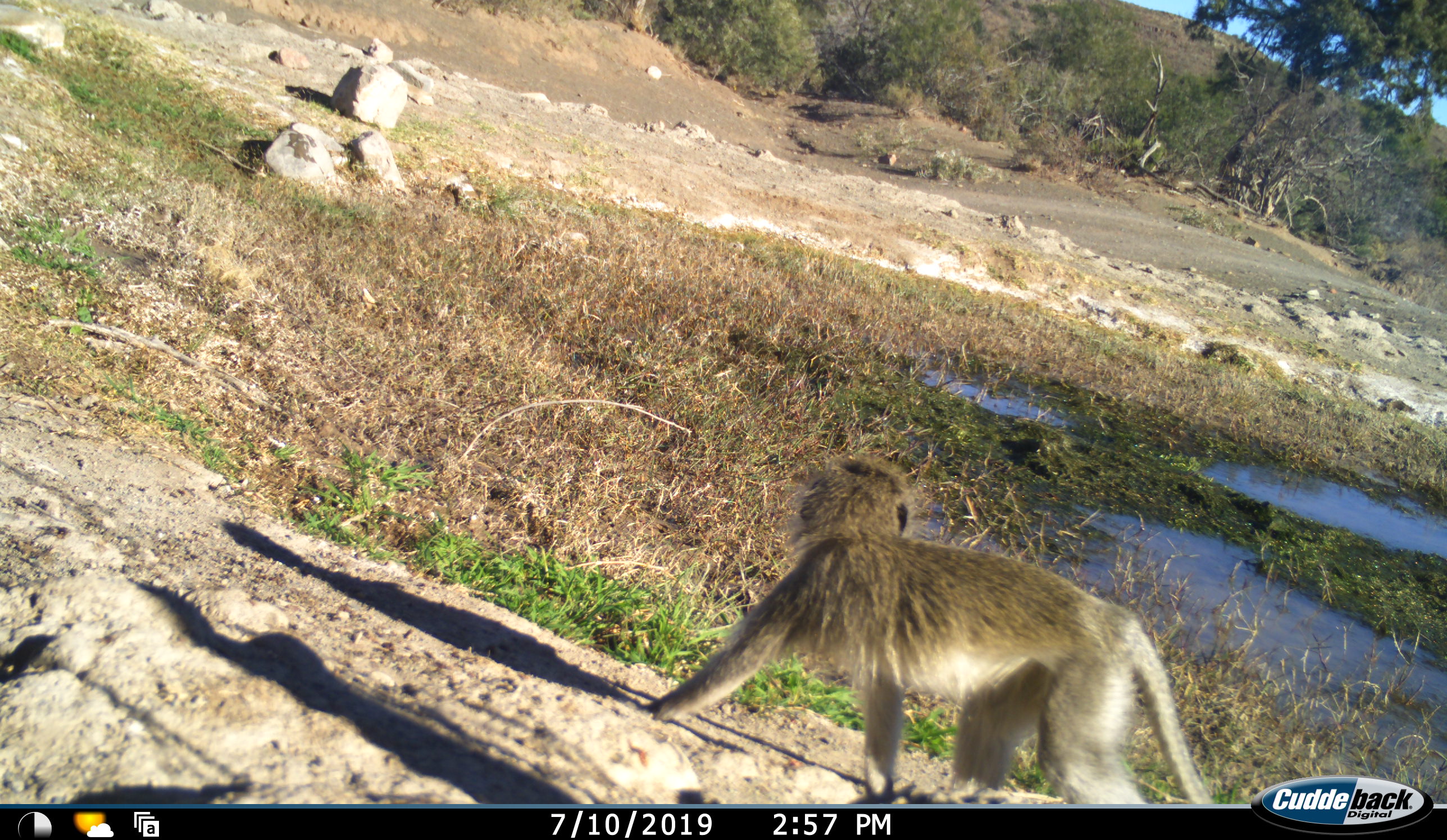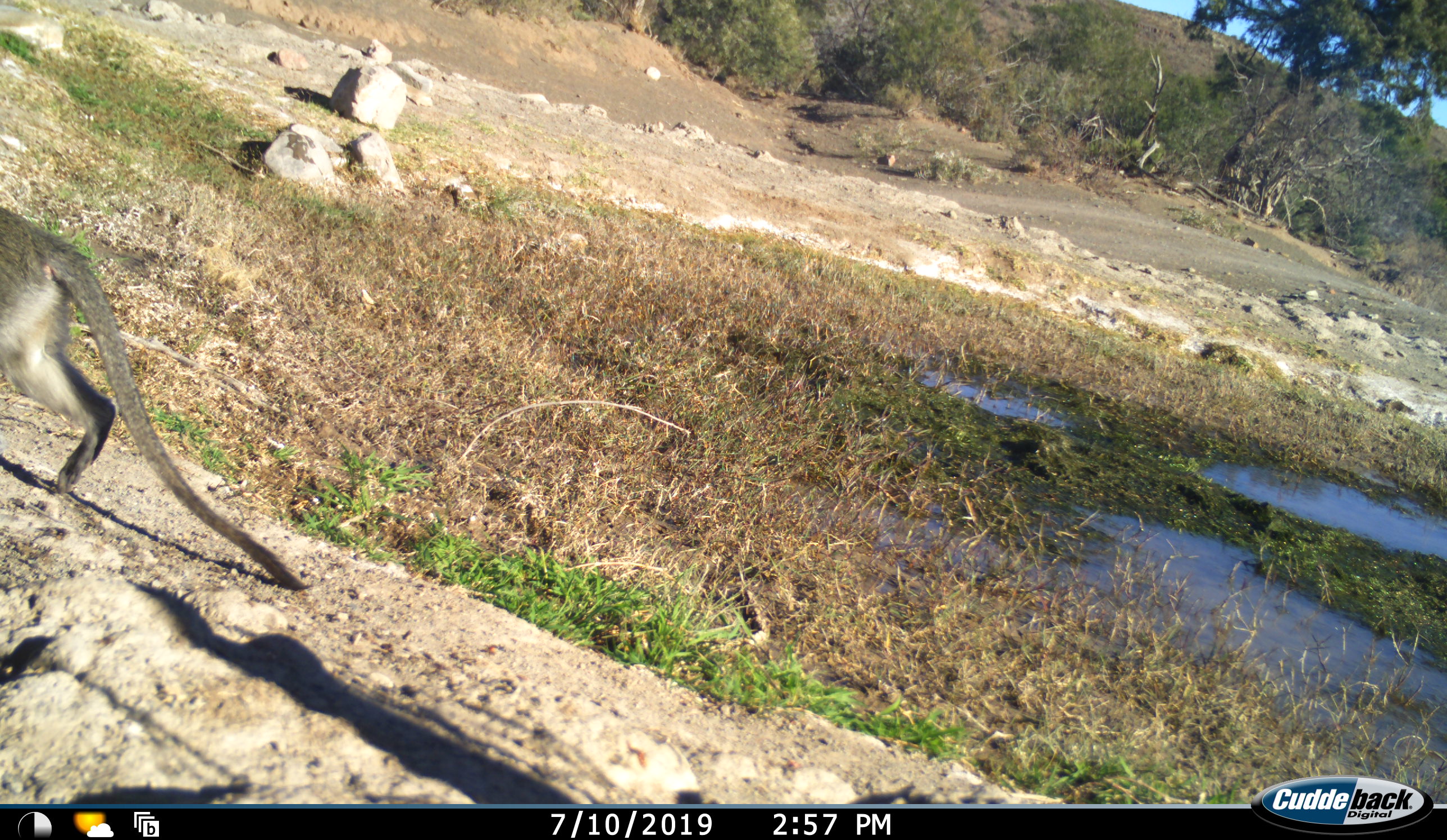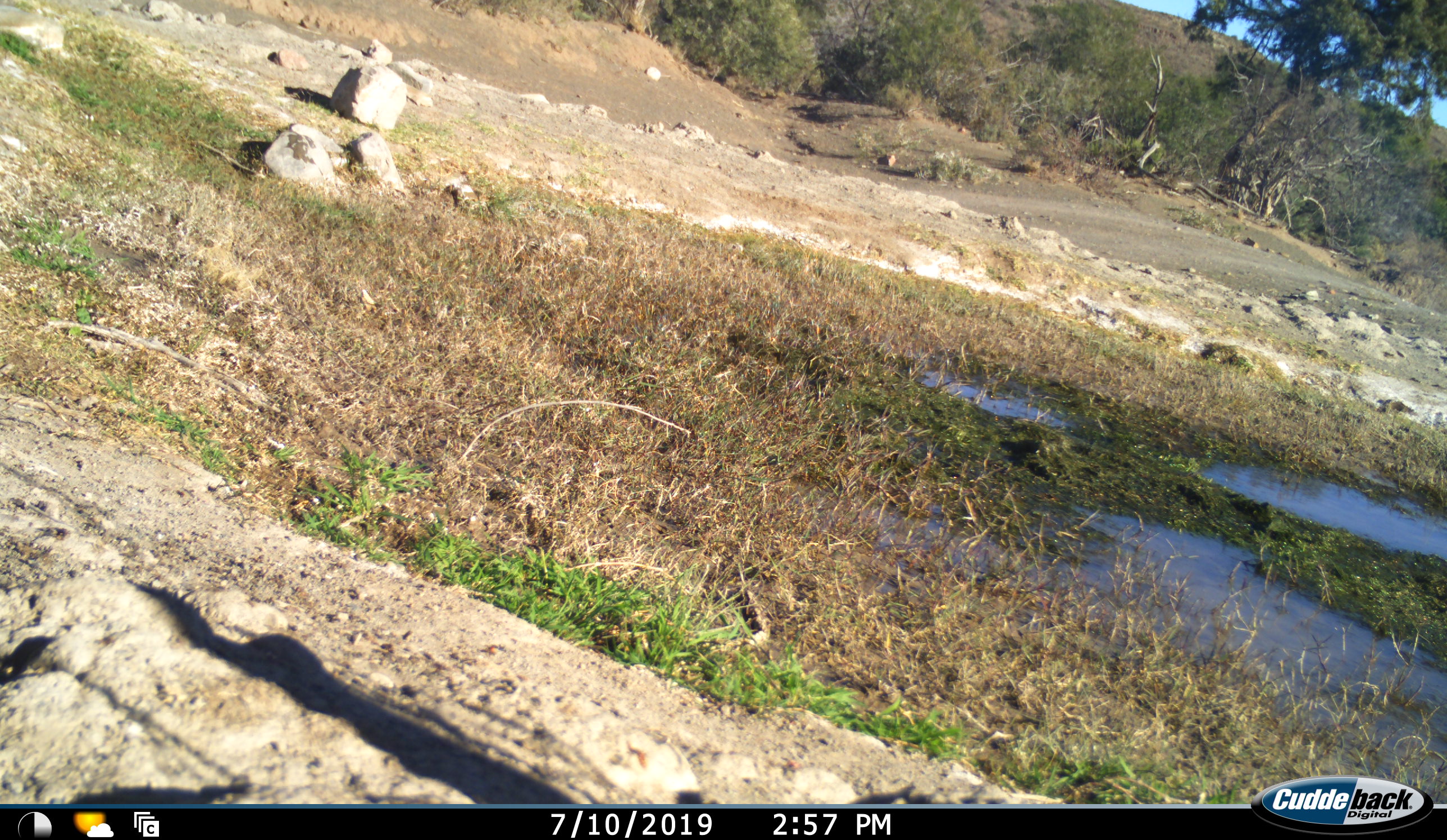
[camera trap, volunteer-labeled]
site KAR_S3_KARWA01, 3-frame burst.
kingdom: Animalia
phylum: Chordata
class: Mammalia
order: Primates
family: Cercopithecidae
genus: Chlorocebus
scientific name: Chlorocebus pygerythrus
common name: vervet monkey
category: monkeyvervet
Monkeyvervet (vervet monkey) (Chlorocebus pygerythrus), count 1. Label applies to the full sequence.